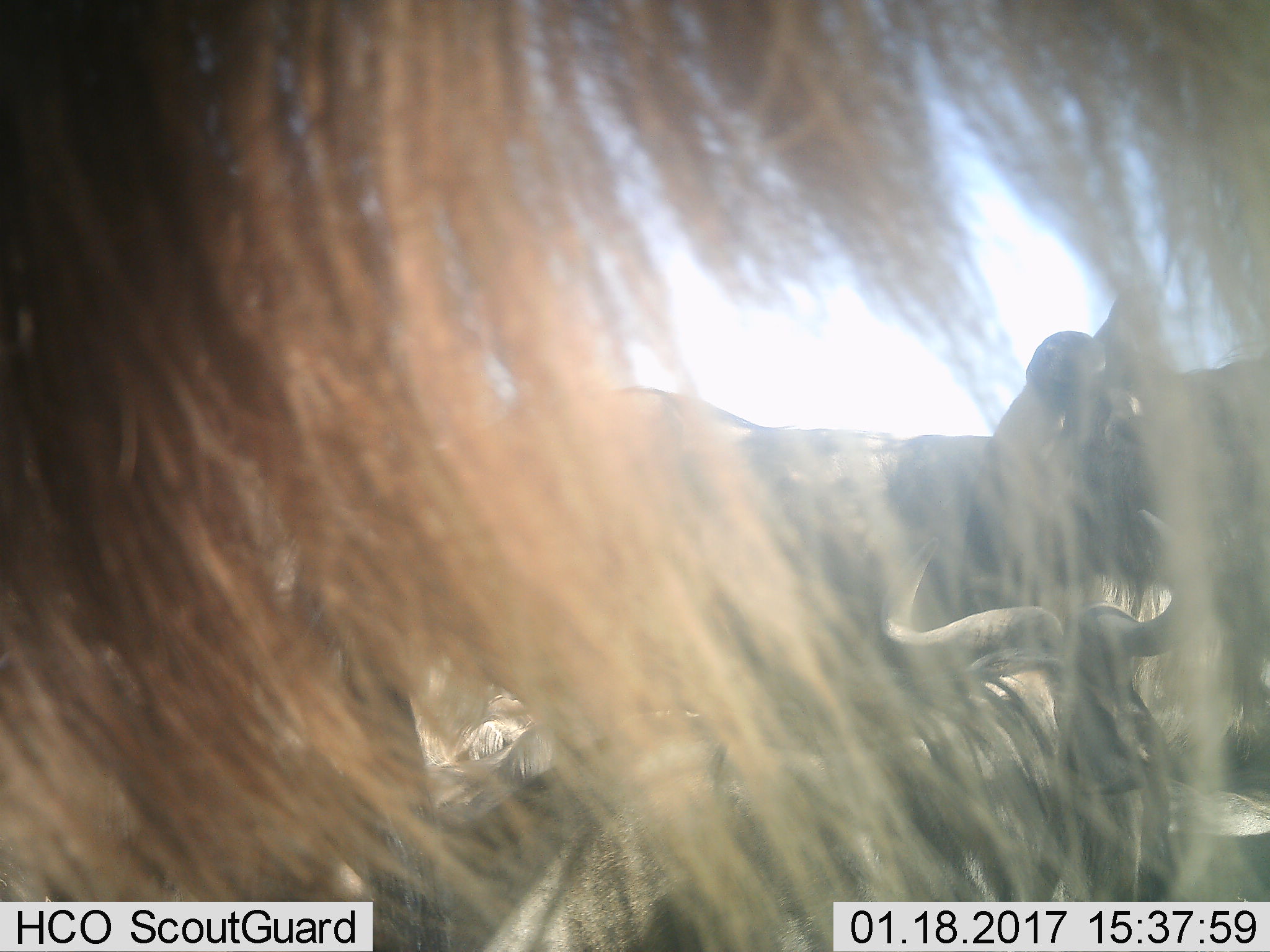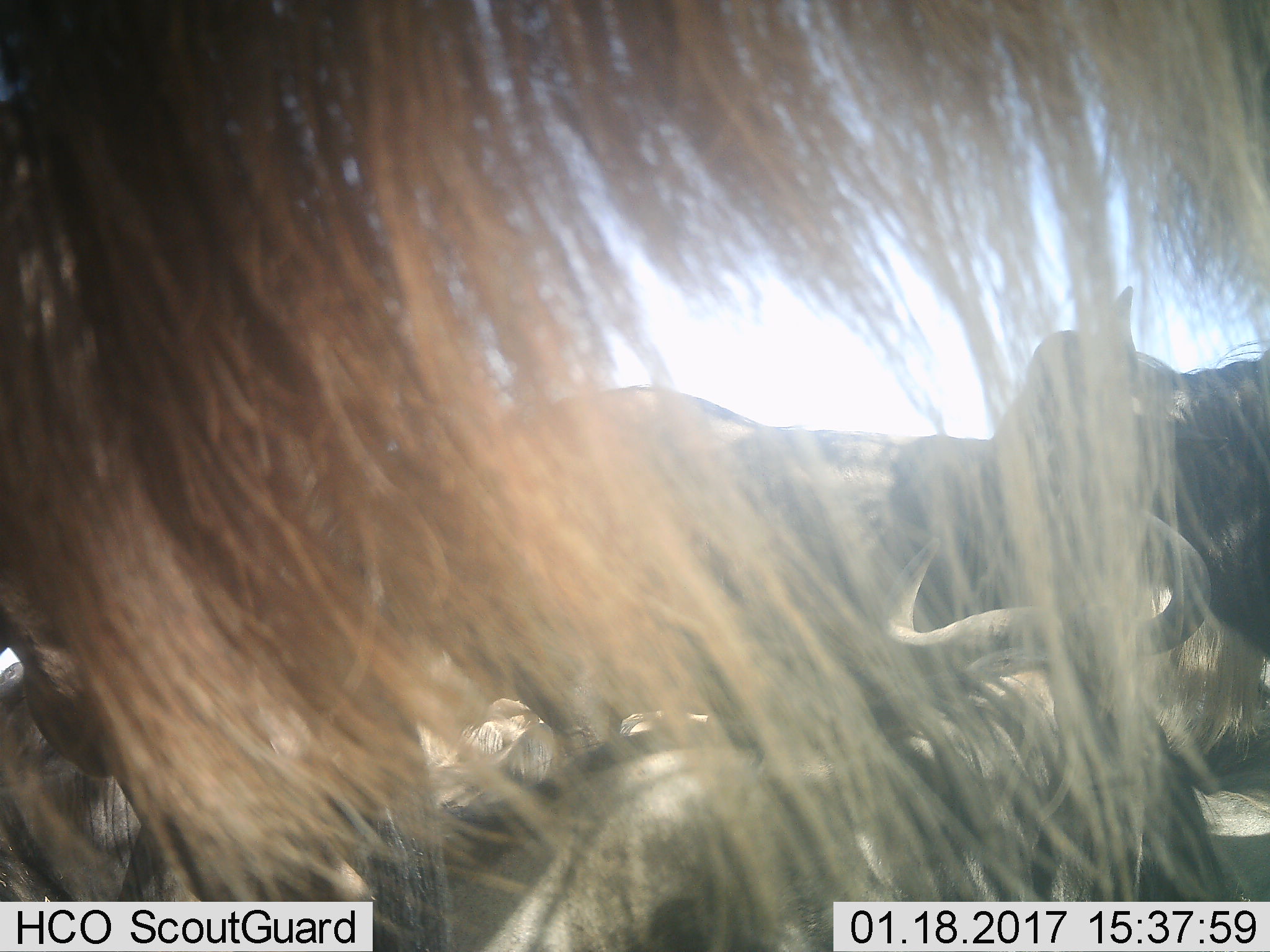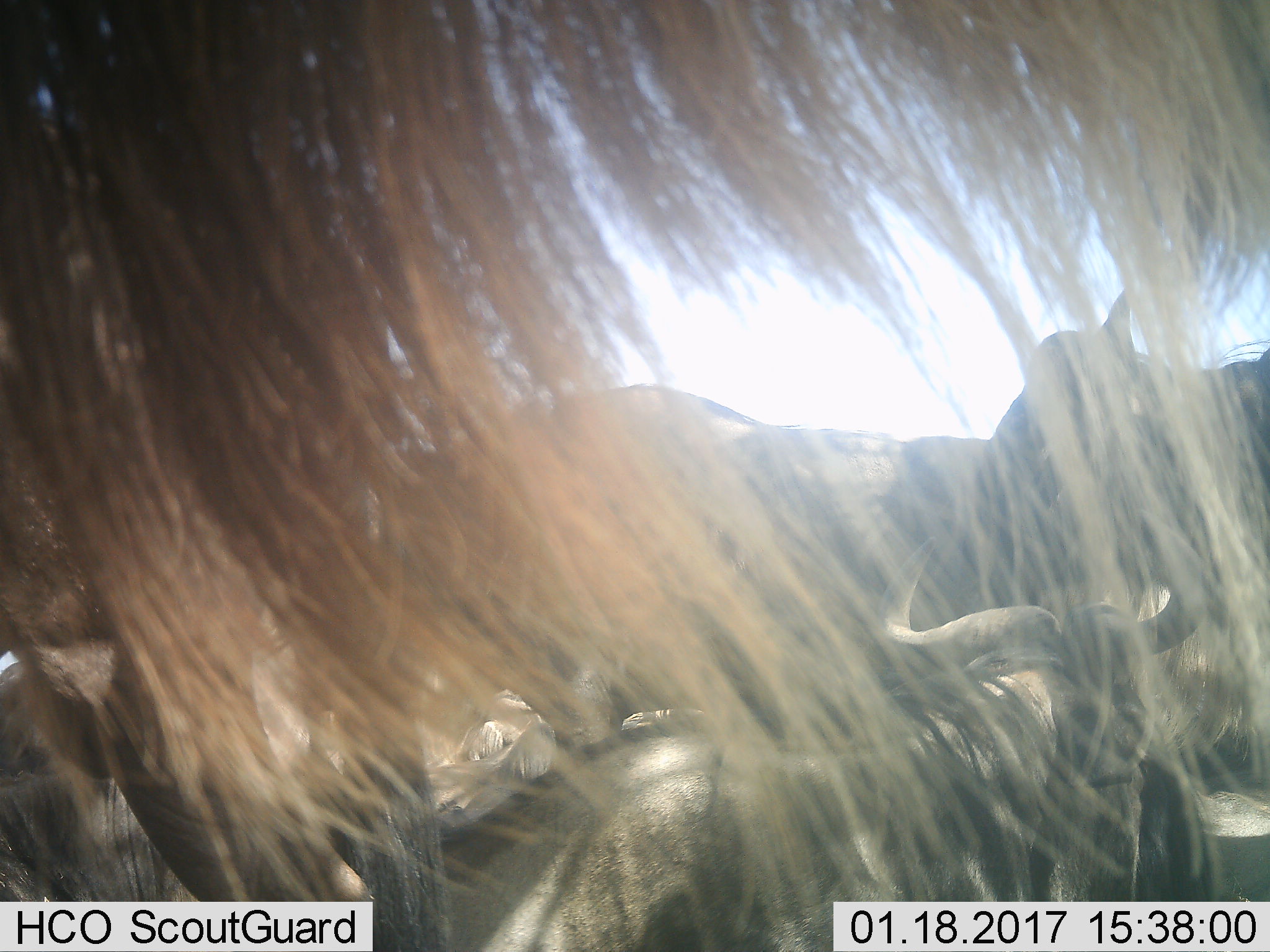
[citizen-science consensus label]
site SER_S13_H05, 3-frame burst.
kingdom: Animalia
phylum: Chordata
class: Mammalia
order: Artiodactyla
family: Bovidae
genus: Connochaetes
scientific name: Connochaetes taurinus taurinus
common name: blue wildebeest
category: wildebeestblue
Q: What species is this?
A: Wildebeestblue (blue wildebeest) (Connochaetes taurinus taurinus).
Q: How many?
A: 4.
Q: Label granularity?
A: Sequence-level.